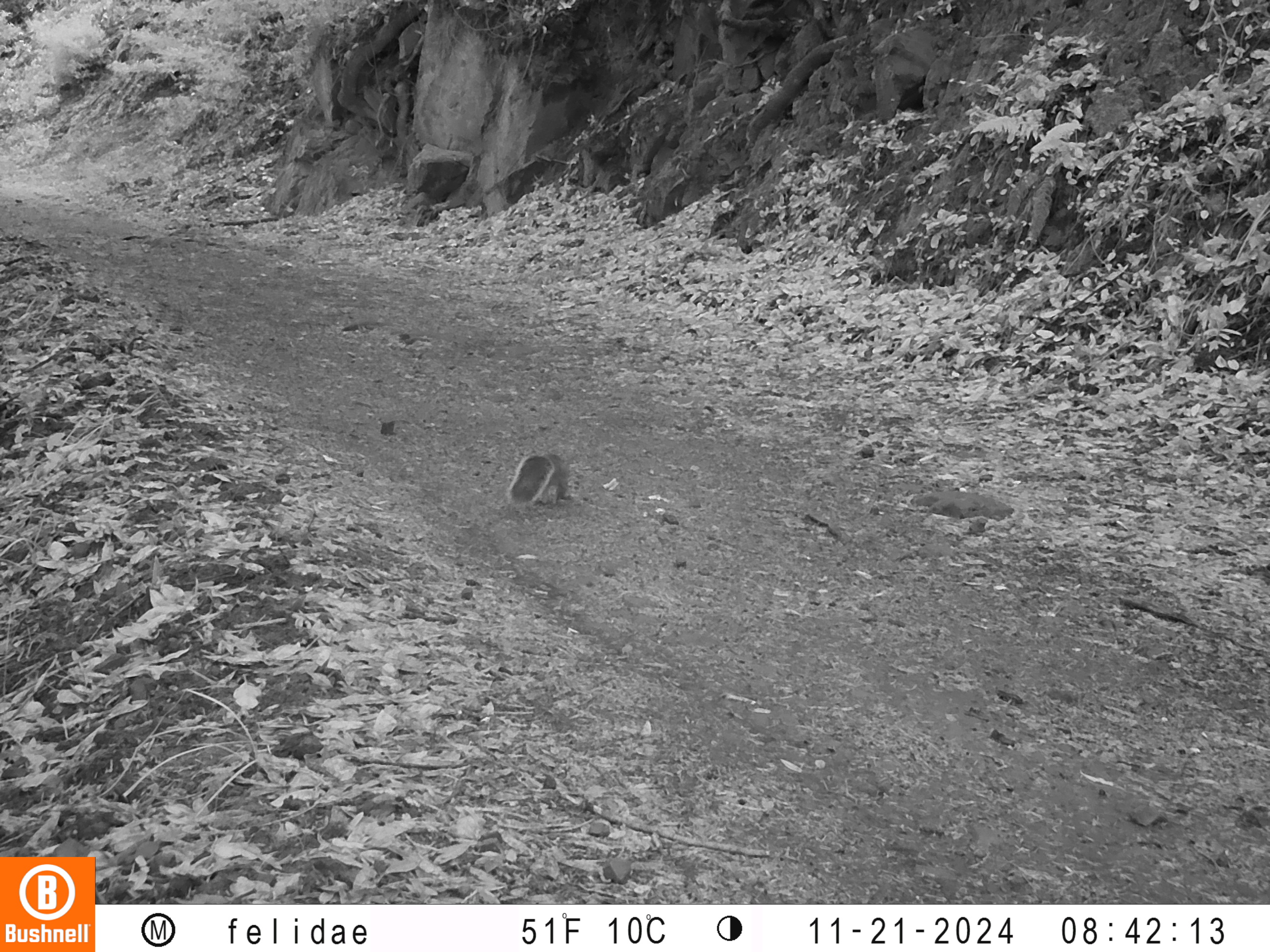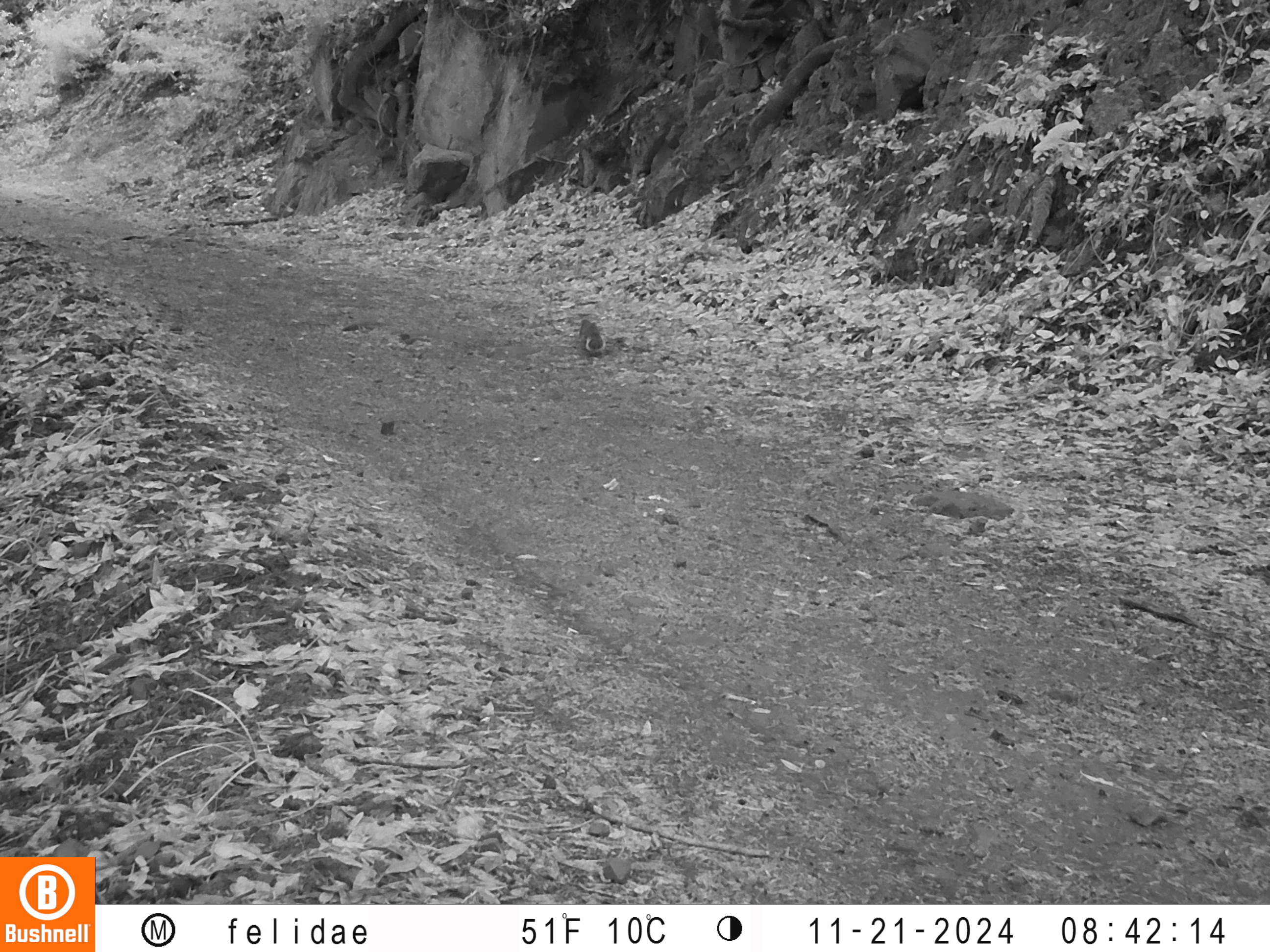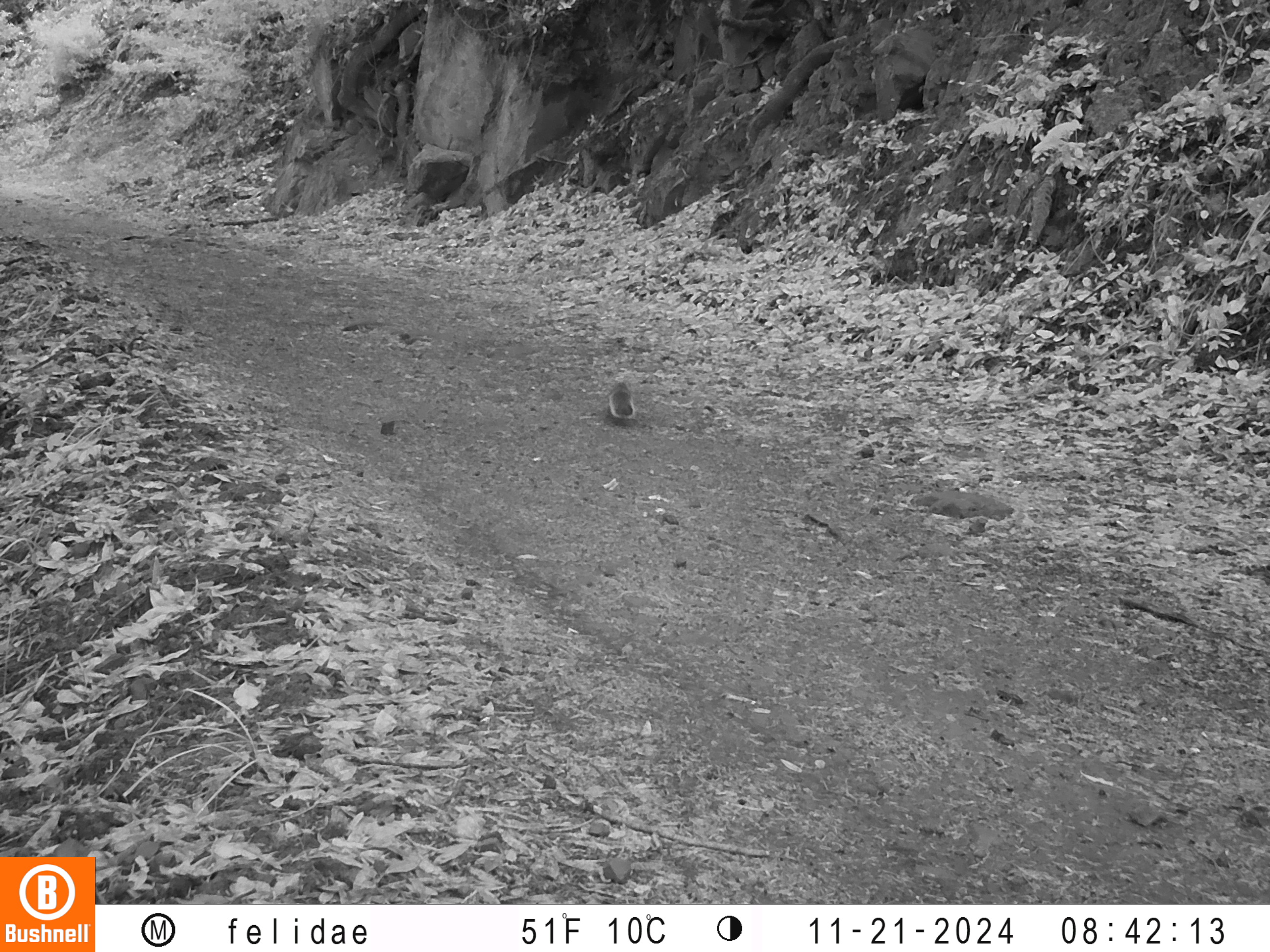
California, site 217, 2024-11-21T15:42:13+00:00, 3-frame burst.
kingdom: Animalia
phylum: Chordata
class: Mammalia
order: Rodentia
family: Sciuridae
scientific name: Sciuridae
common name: squirrel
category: unknown squirrel